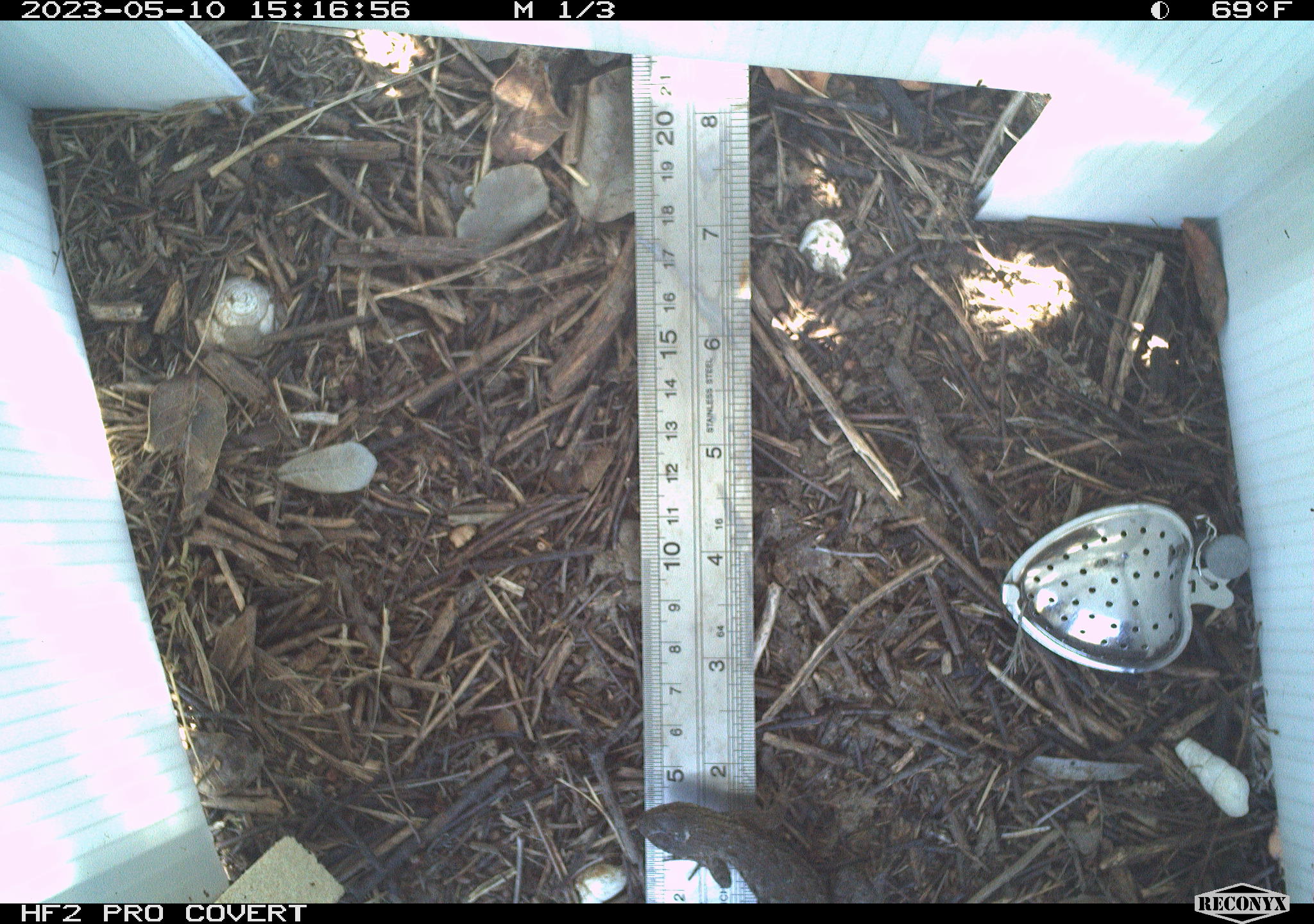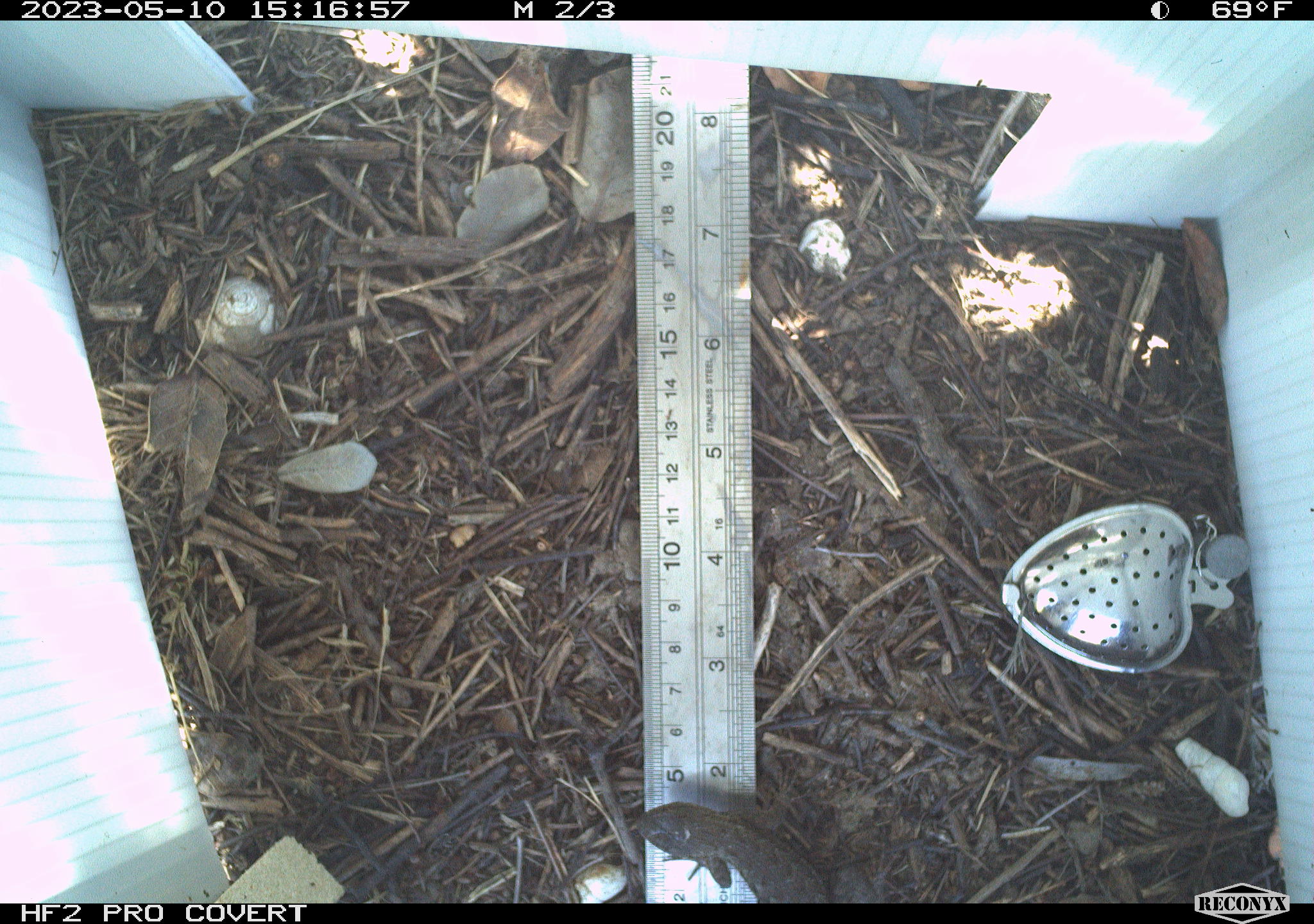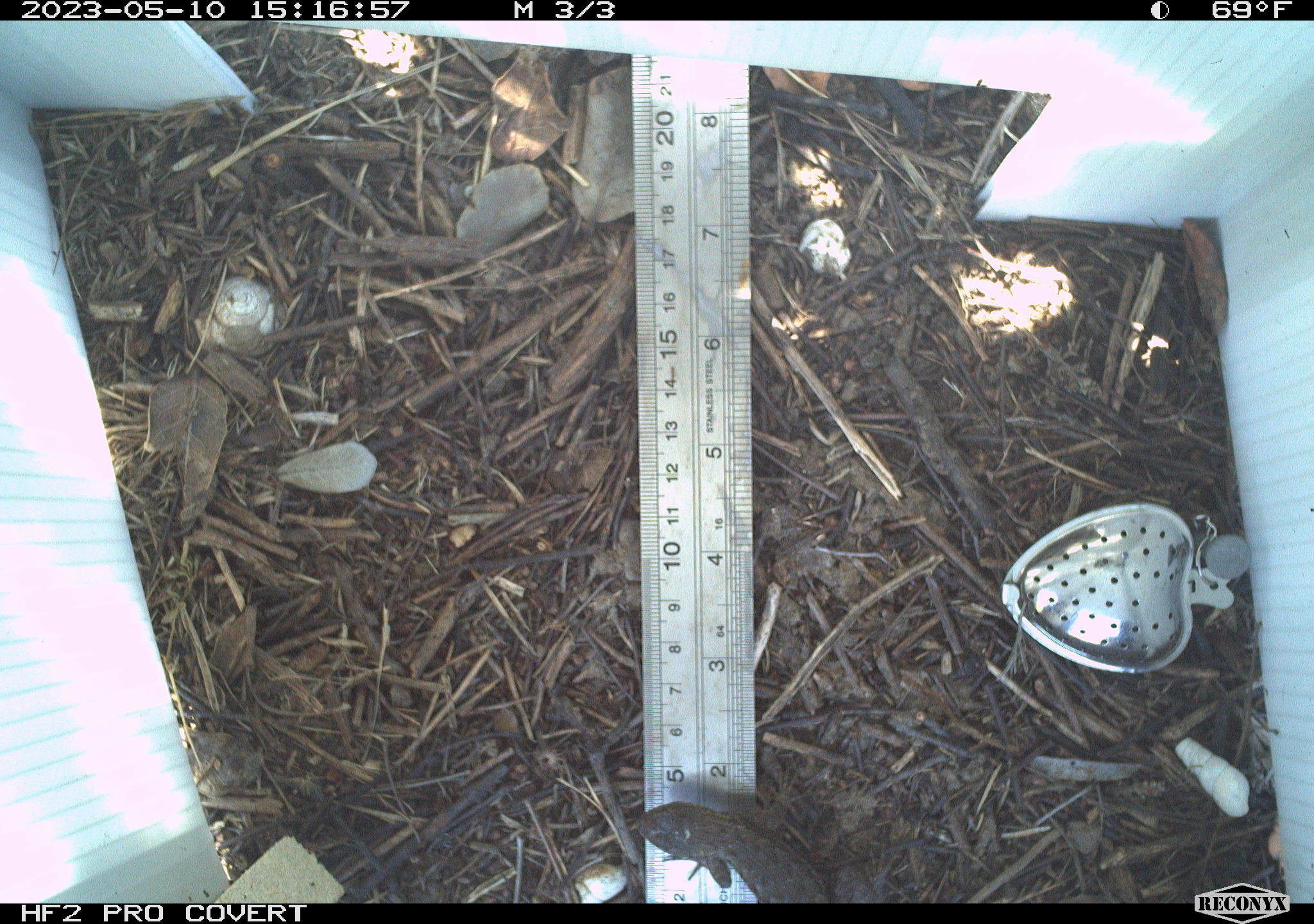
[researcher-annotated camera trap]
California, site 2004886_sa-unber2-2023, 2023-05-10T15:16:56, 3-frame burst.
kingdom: Animalia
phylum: Chordata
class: Reptilia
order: Squamata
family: Phrynosomatidae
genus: Sceloporus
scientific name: Sceloporus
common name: spiny lizards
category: sceloporus species